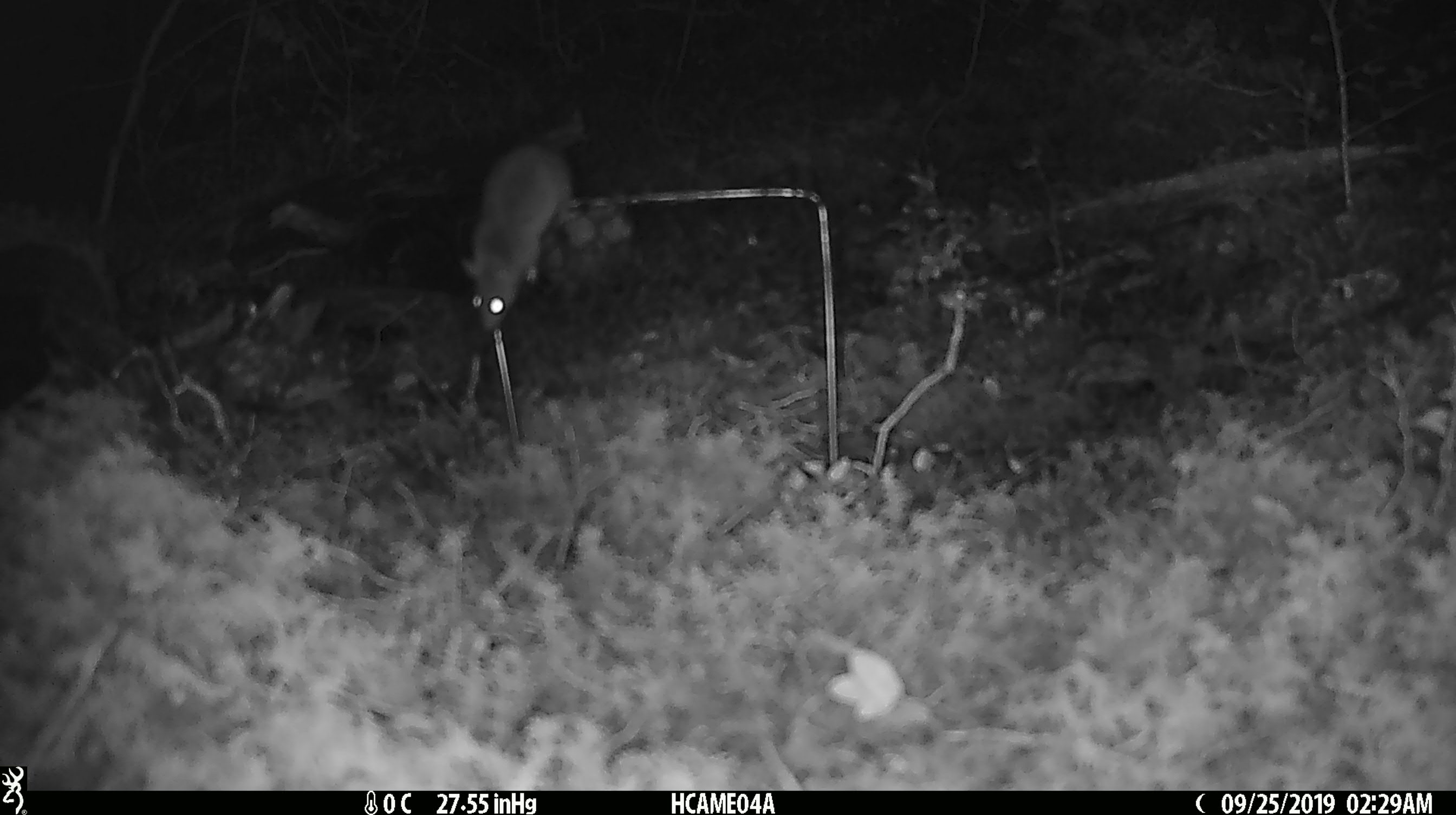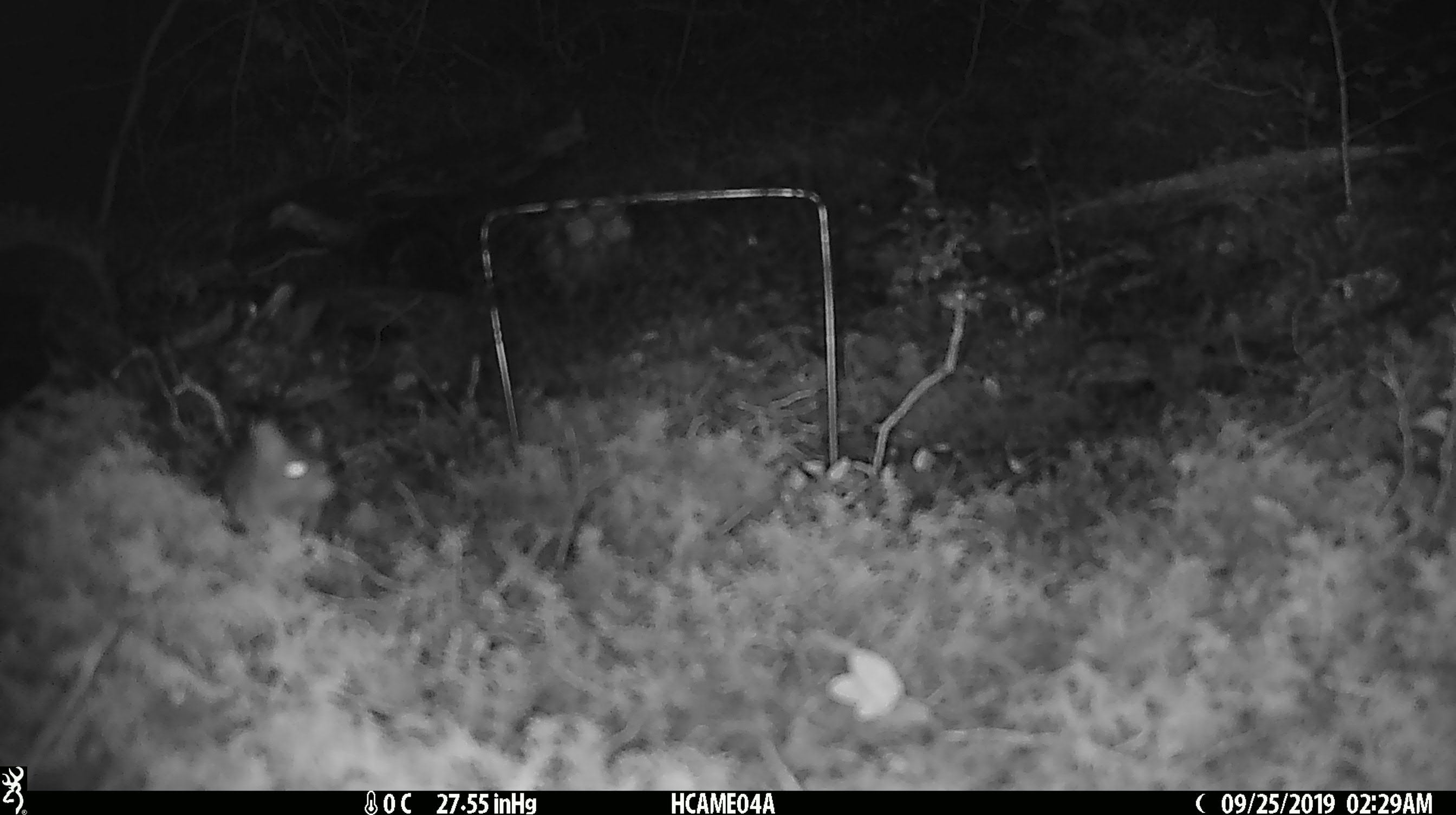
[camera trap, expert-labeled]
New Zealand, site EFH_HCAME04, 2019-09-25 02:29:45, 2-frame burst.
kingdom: Animalia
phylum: Chordata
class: Mammalia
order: Rodentia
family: Muridae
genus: Mus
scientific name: Mus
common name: mouse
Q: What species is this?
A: Mouse (Mus).